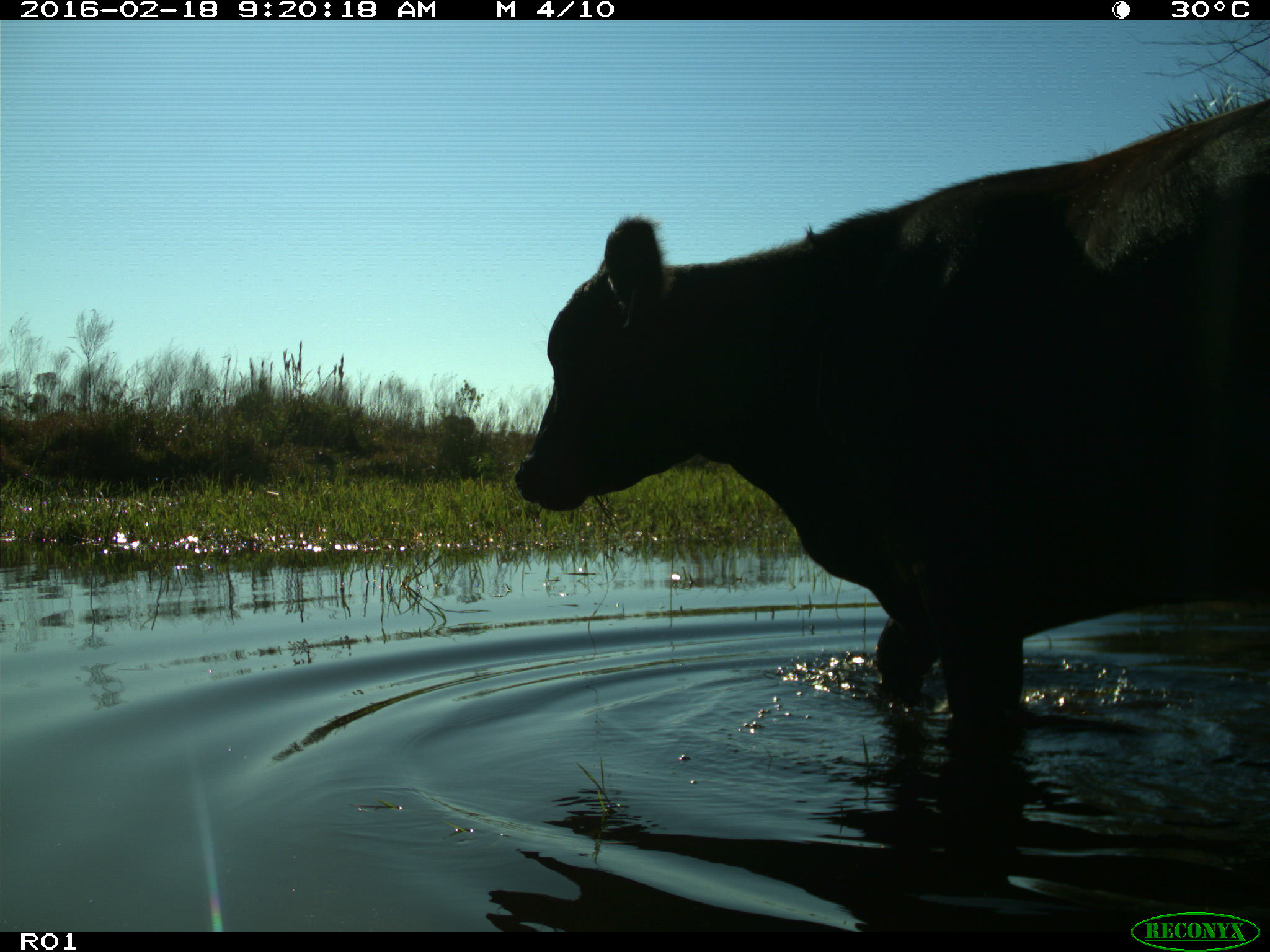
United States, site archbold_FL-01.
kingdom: Animalia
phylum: Chordata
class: Mammalia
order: Artiodactyla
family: Bovidae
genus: Bos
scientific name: Bos taurus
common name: domestic cow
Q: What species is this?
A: Bos taurus (domestic cow).